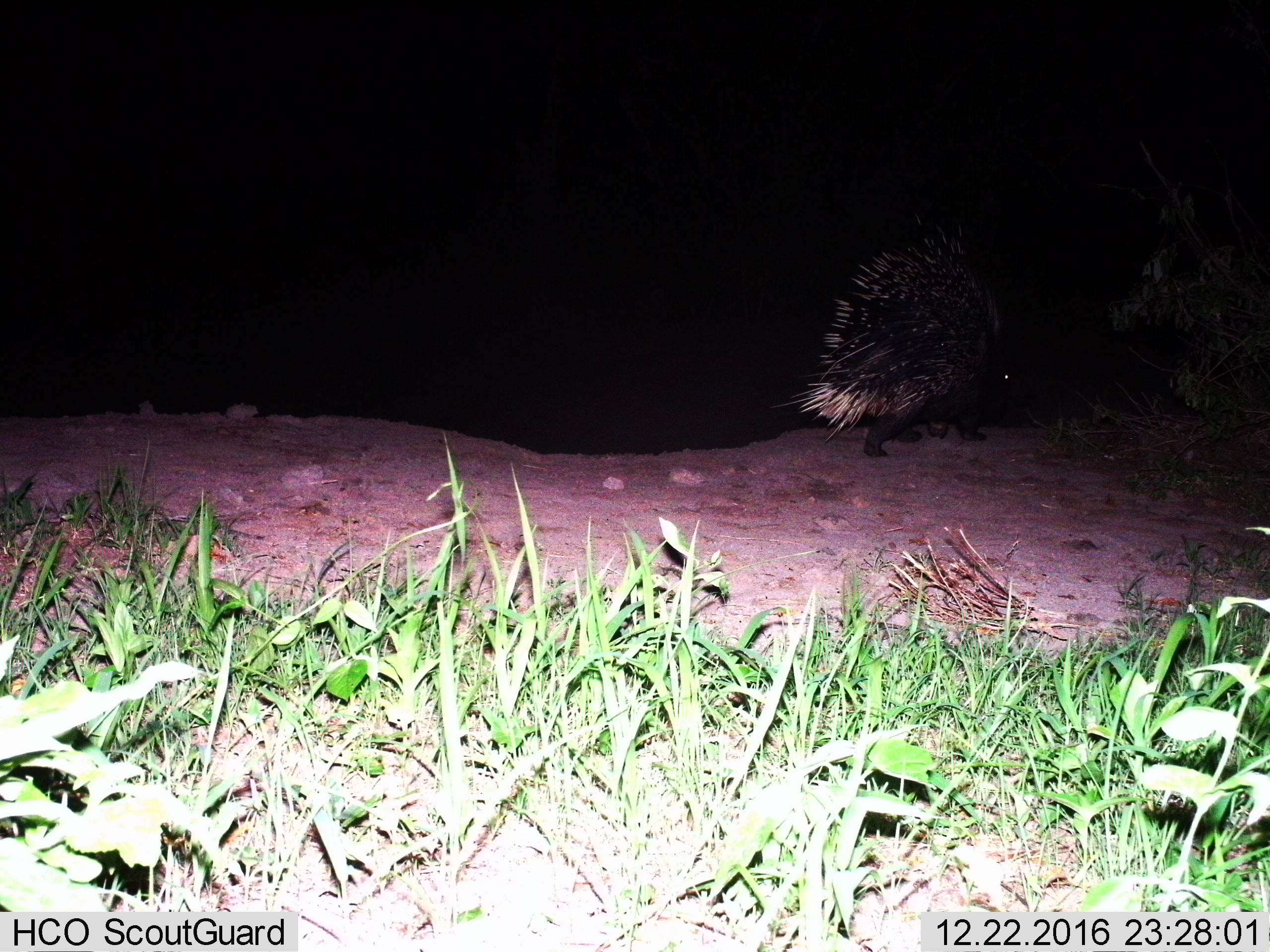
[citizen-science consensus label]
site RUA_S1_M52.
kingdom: Animalia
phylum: Chordata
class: Mammalia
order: Rodentia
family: Hystricidae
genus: Hystrix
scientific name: Hystrix cristata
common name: crested porcupine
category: porcupine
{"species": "porcupine (crested porcupine) (Hystrix cristata)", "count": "1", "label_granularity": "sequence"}